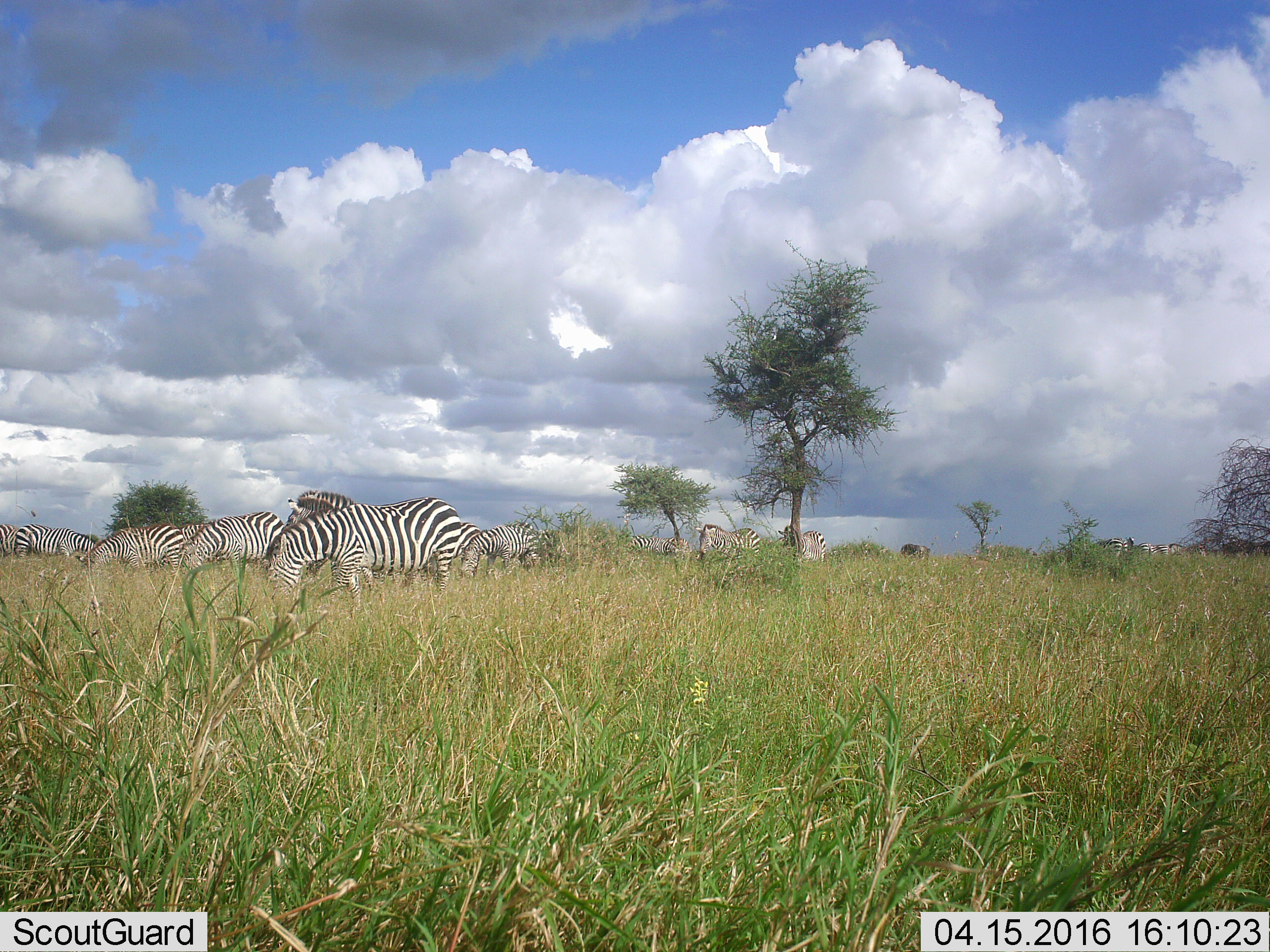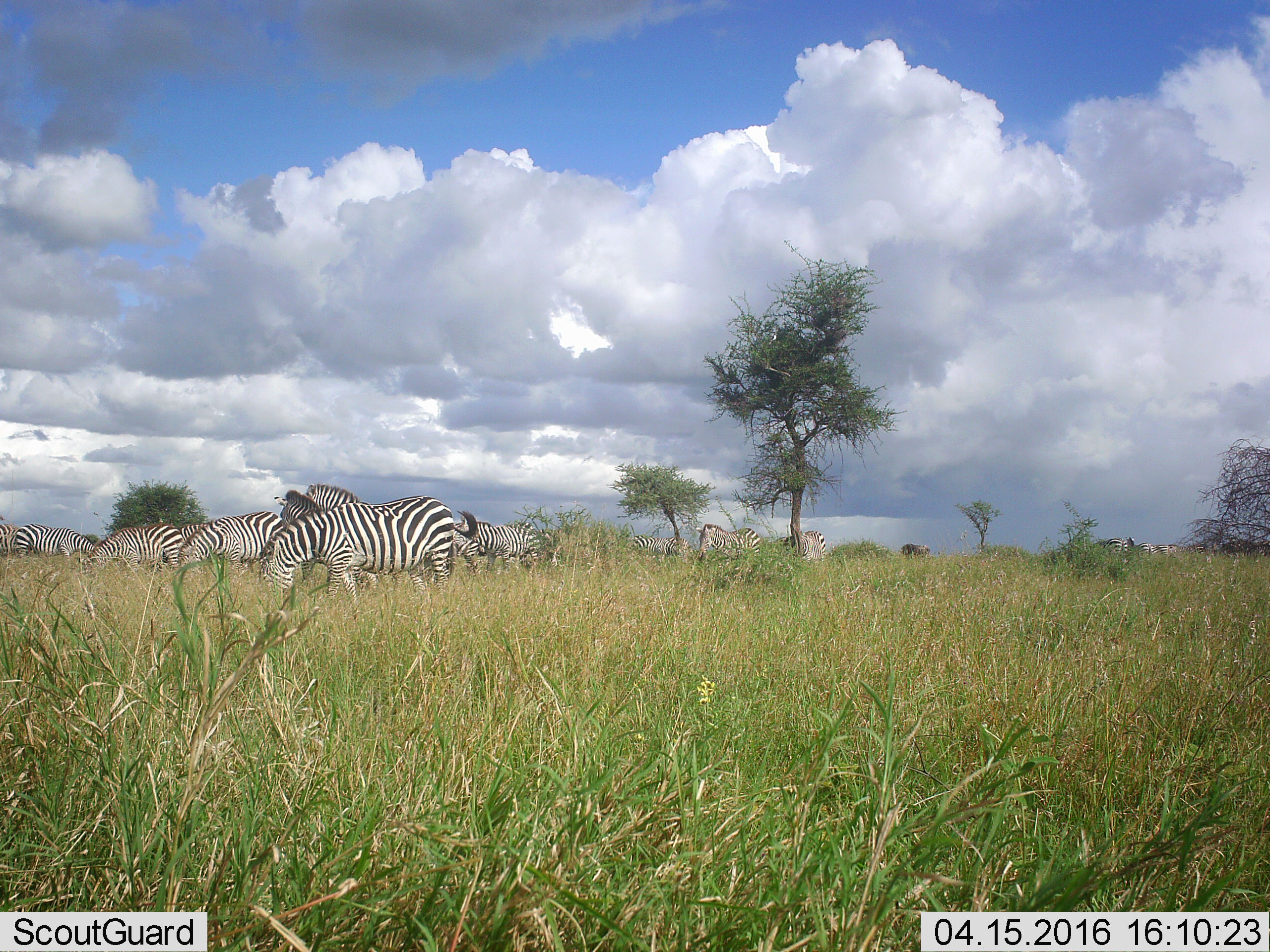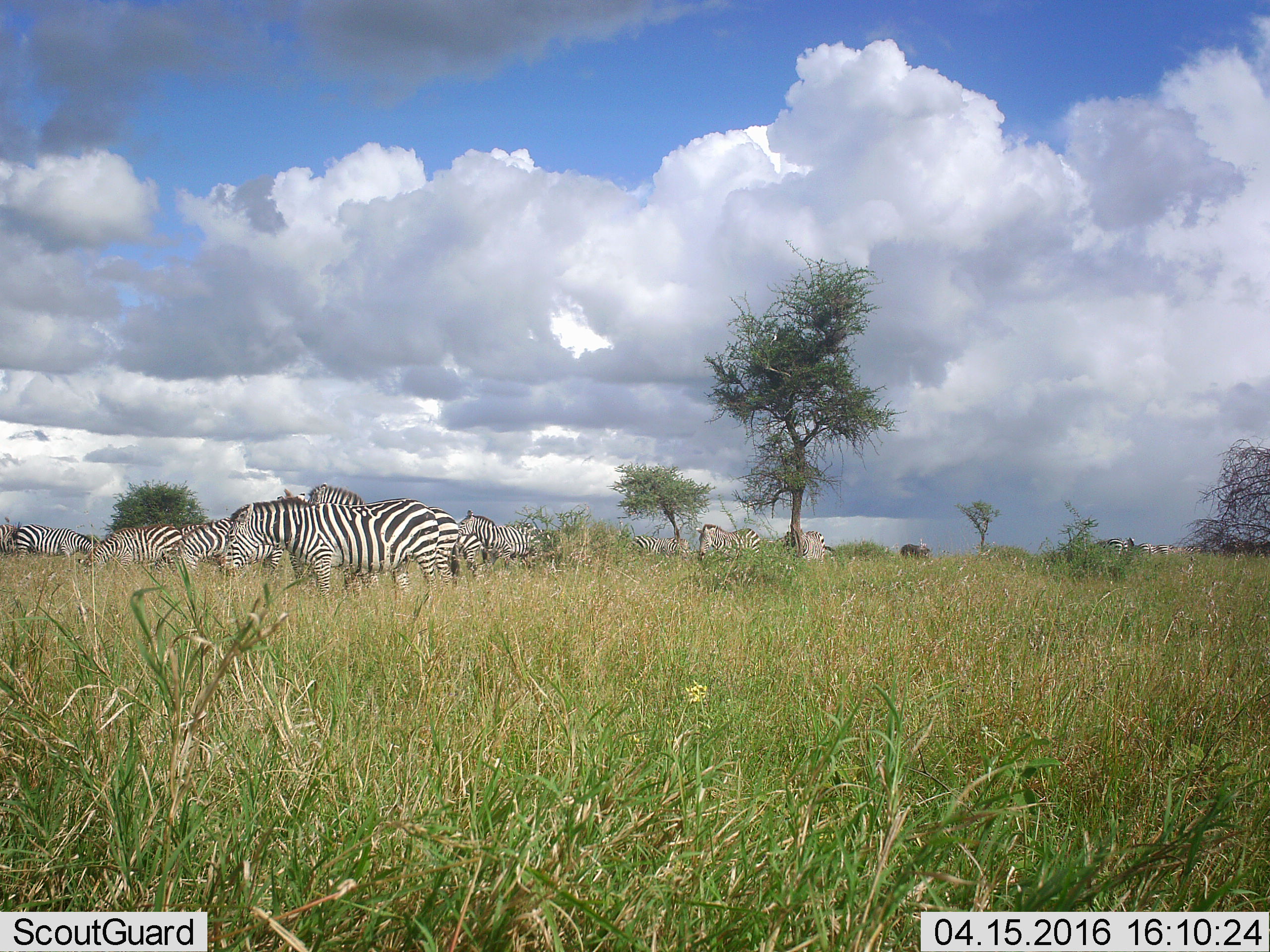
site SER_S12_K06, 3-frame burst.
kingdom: Animalia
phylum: Chordata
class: Mammalia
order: Perissodactyla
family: Equidae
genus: Equus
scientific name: Equus quagga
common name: plains zebra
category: zebraplains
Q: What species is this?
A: Zebraplains (plains zebra) (Equus quagga).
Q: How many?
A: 11-50.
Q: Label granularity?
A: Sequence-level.